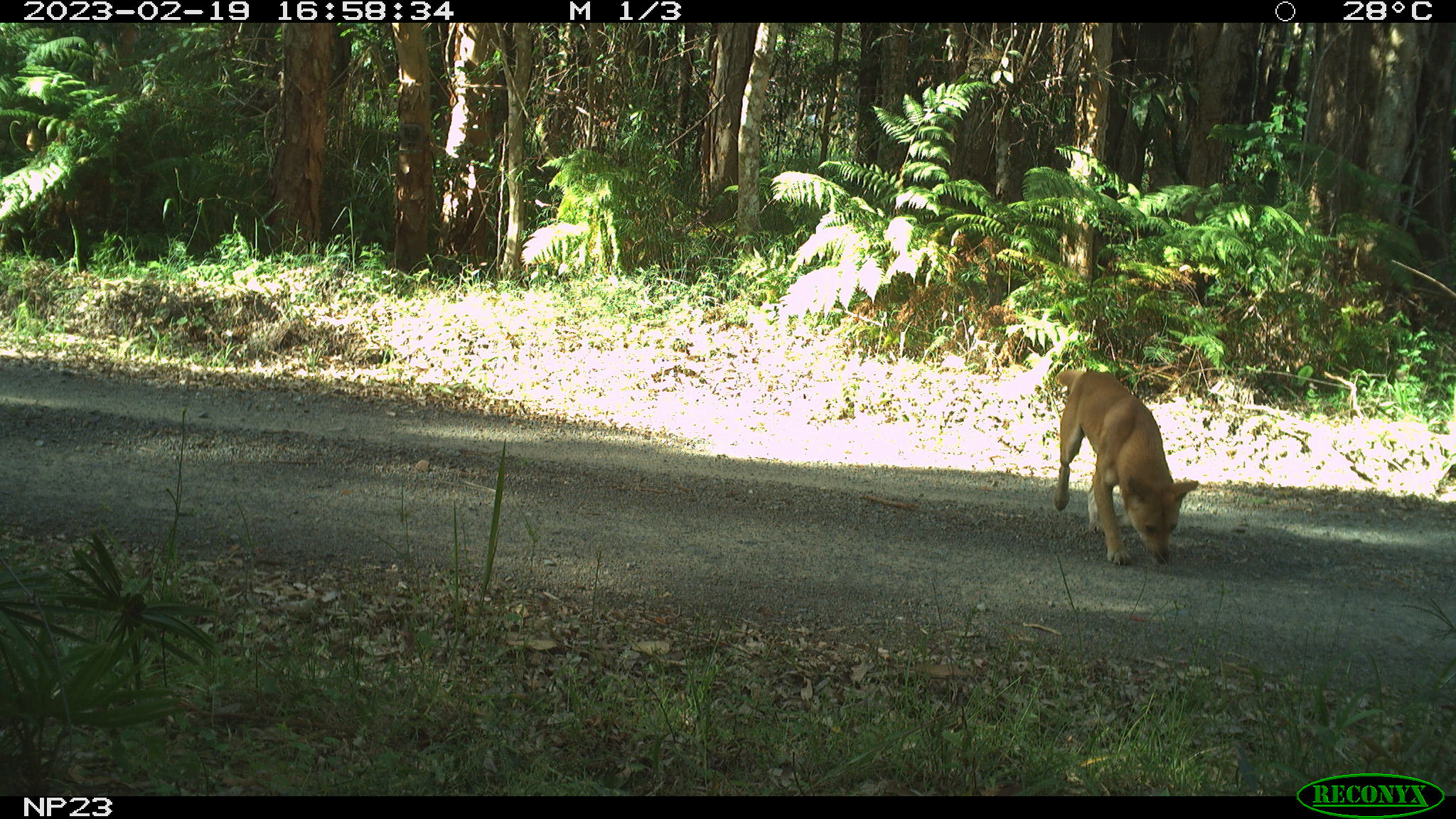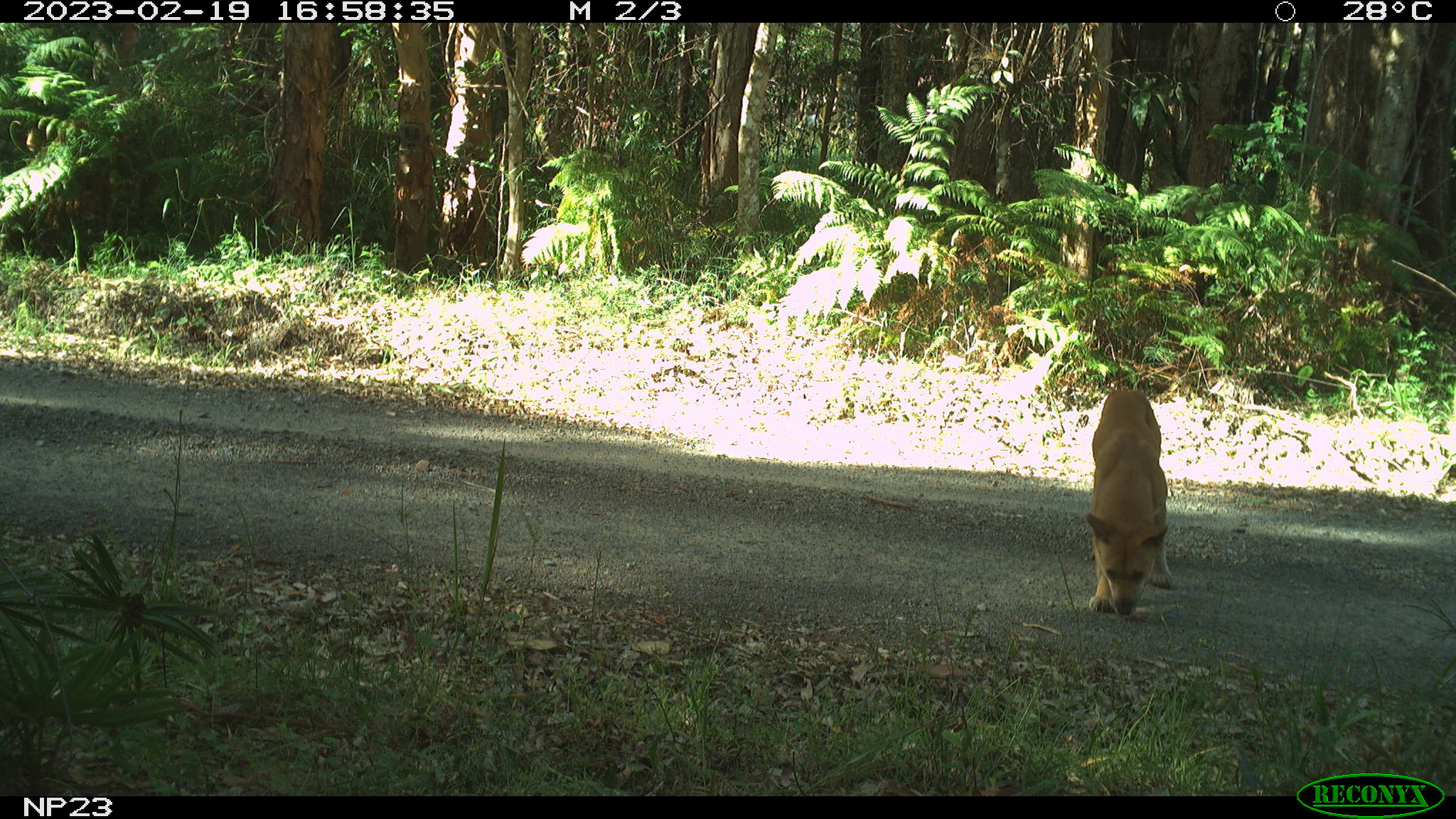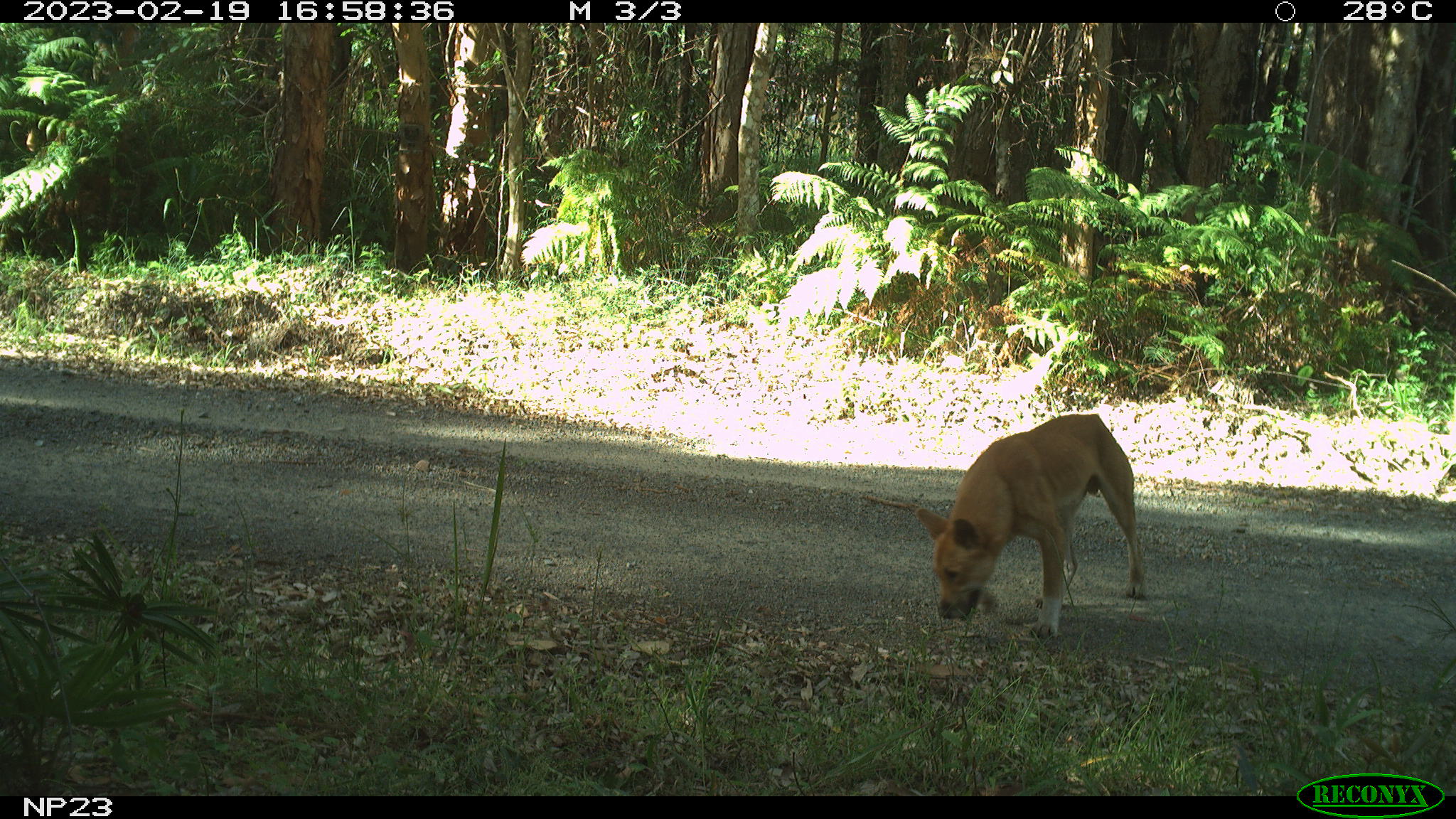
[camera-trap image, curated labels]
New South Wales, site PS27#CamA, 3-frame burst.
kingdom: Animalia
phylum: Chordata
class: Mammalia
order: Carnivora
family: Canidae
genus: Canis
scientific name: Canis familiaris dingo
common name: dingo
Dingo (Canis familiaris dingo).